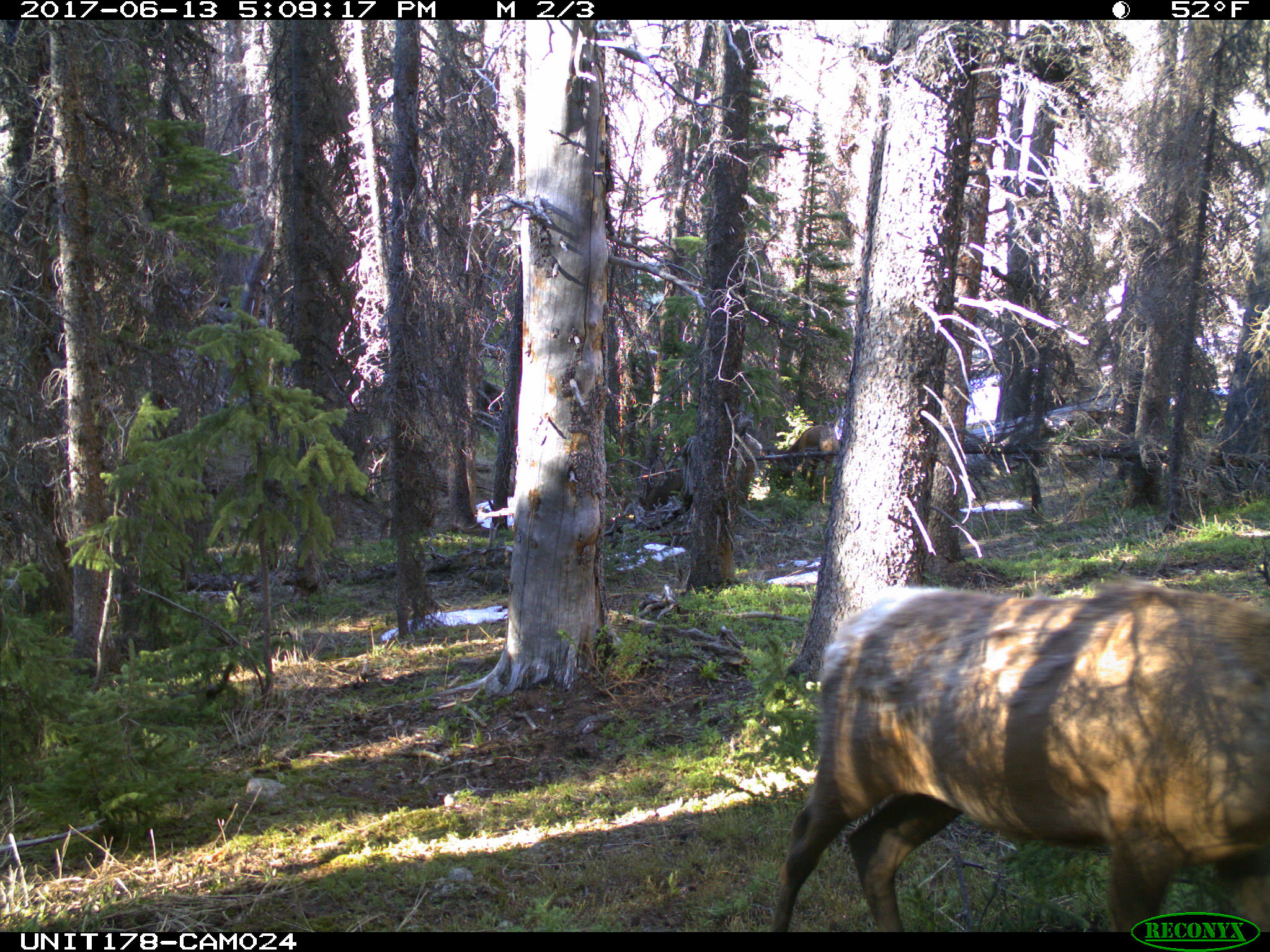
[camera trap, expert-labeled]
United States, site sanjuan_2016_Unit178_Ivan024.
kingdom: Animalia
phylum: Chordata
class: Mammalia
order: Artiodactyla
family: Cervidae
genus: Cervus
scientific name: Cervus elaphus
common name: red deer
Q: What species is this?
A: Cervus elaphus (red deer).